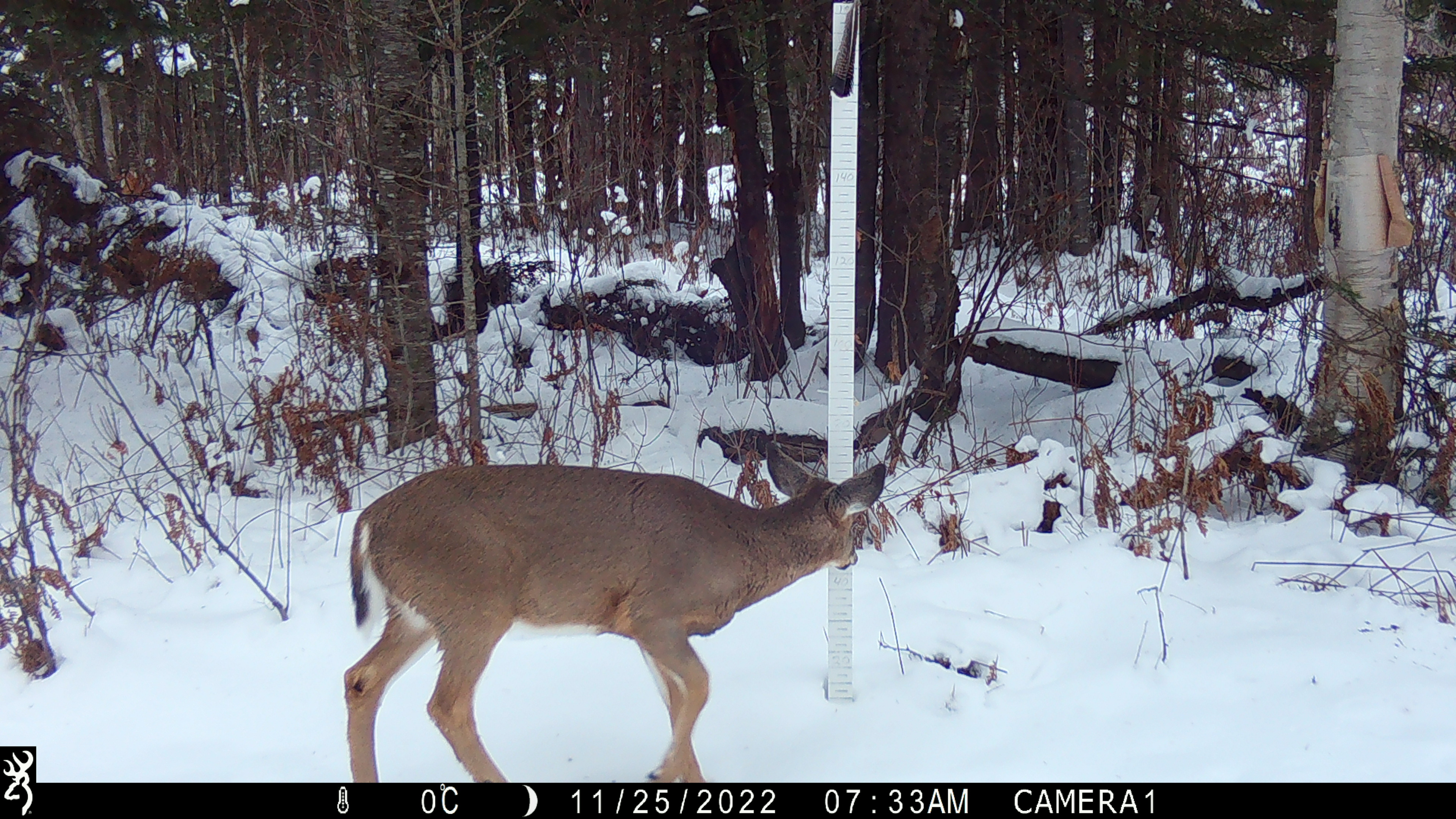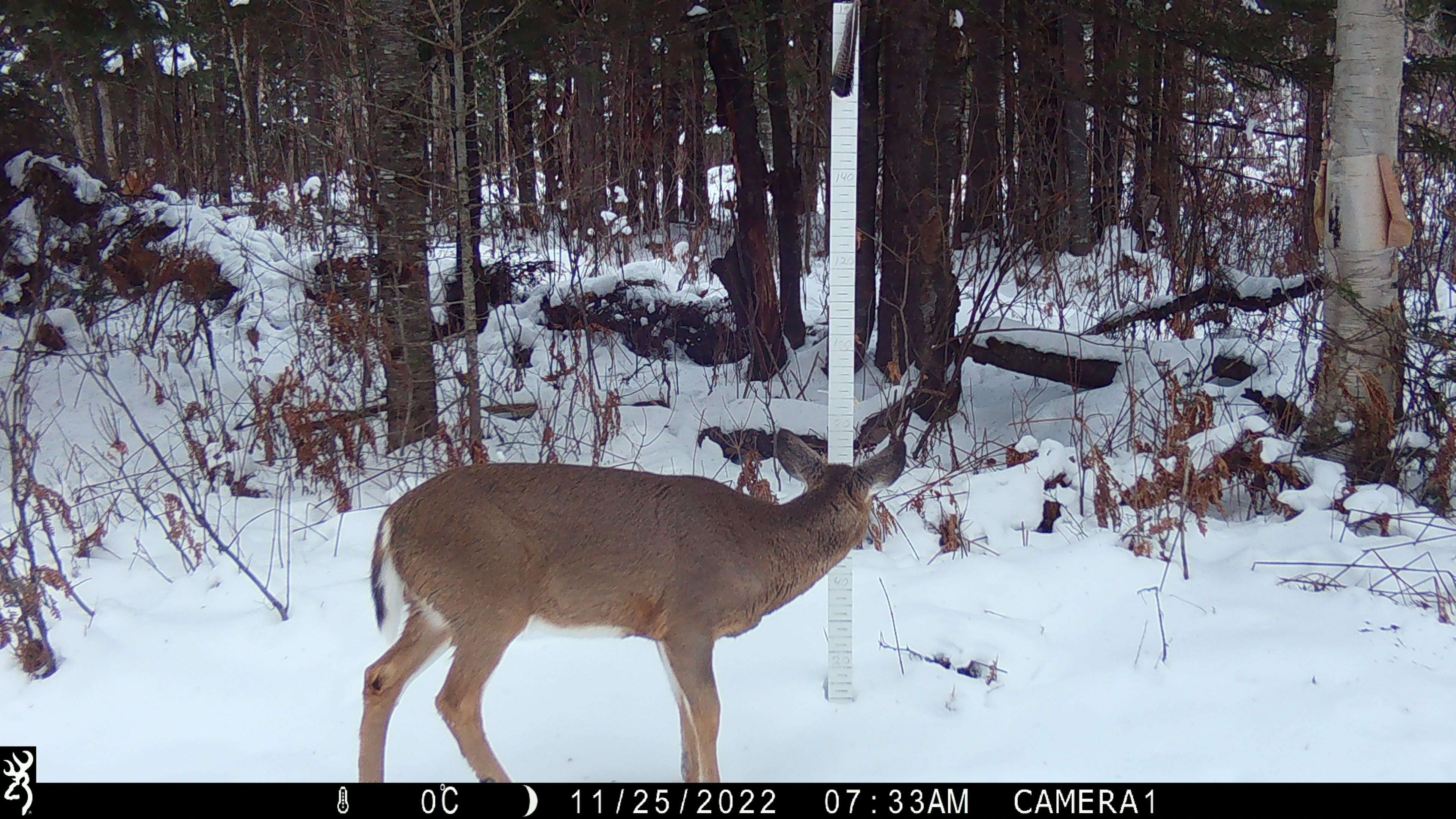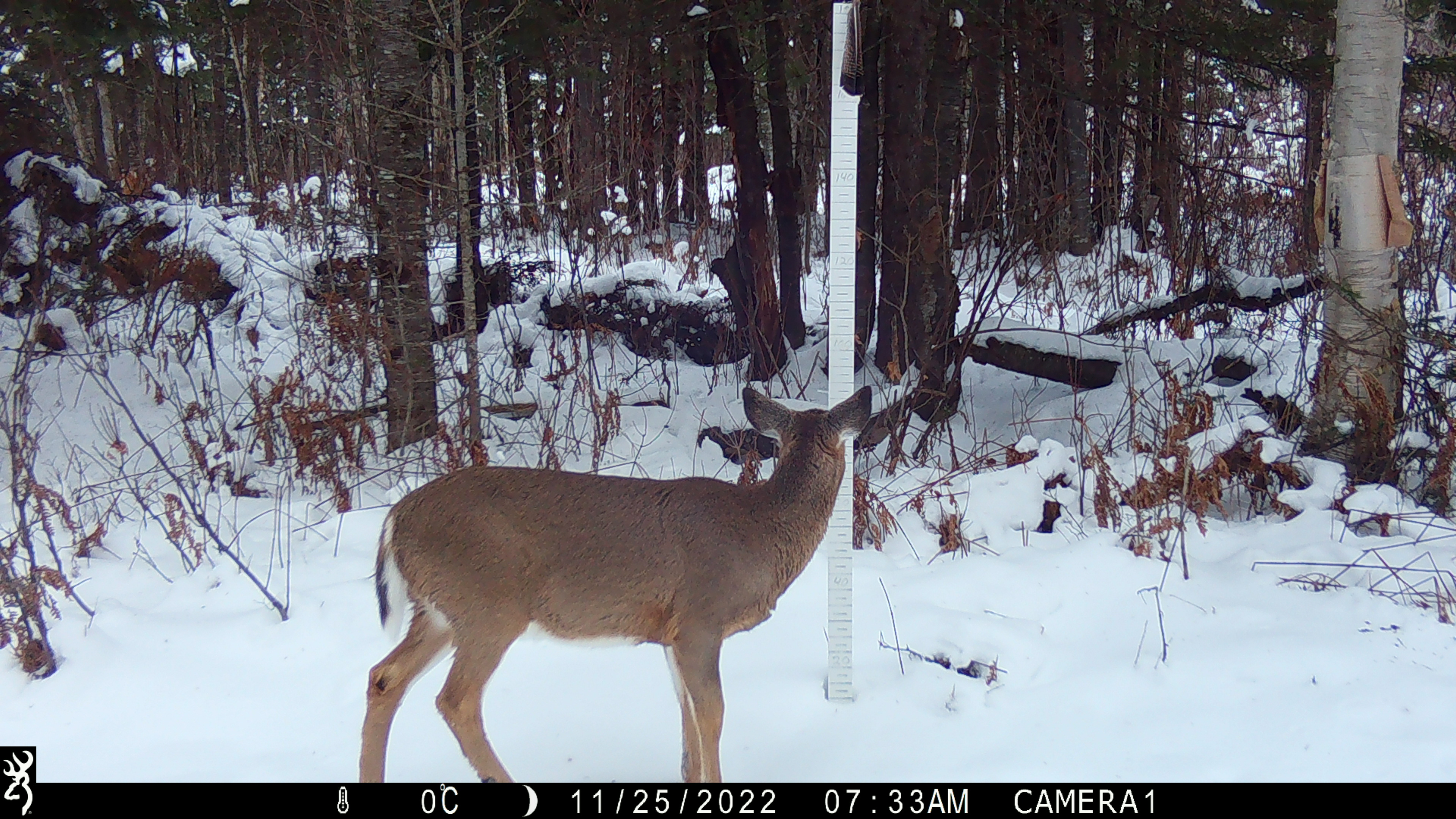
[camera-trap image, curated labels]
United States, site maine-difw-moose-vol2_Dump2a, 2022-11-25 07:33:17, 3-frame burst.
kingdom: Animalia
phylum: Chordata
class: Mammalia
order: Artiodactyla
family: Cervidae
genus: Odocoileus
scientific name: Odocoileus virginianus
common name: white-tailed deer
White-tailed deer (Odocoileus virginianus).